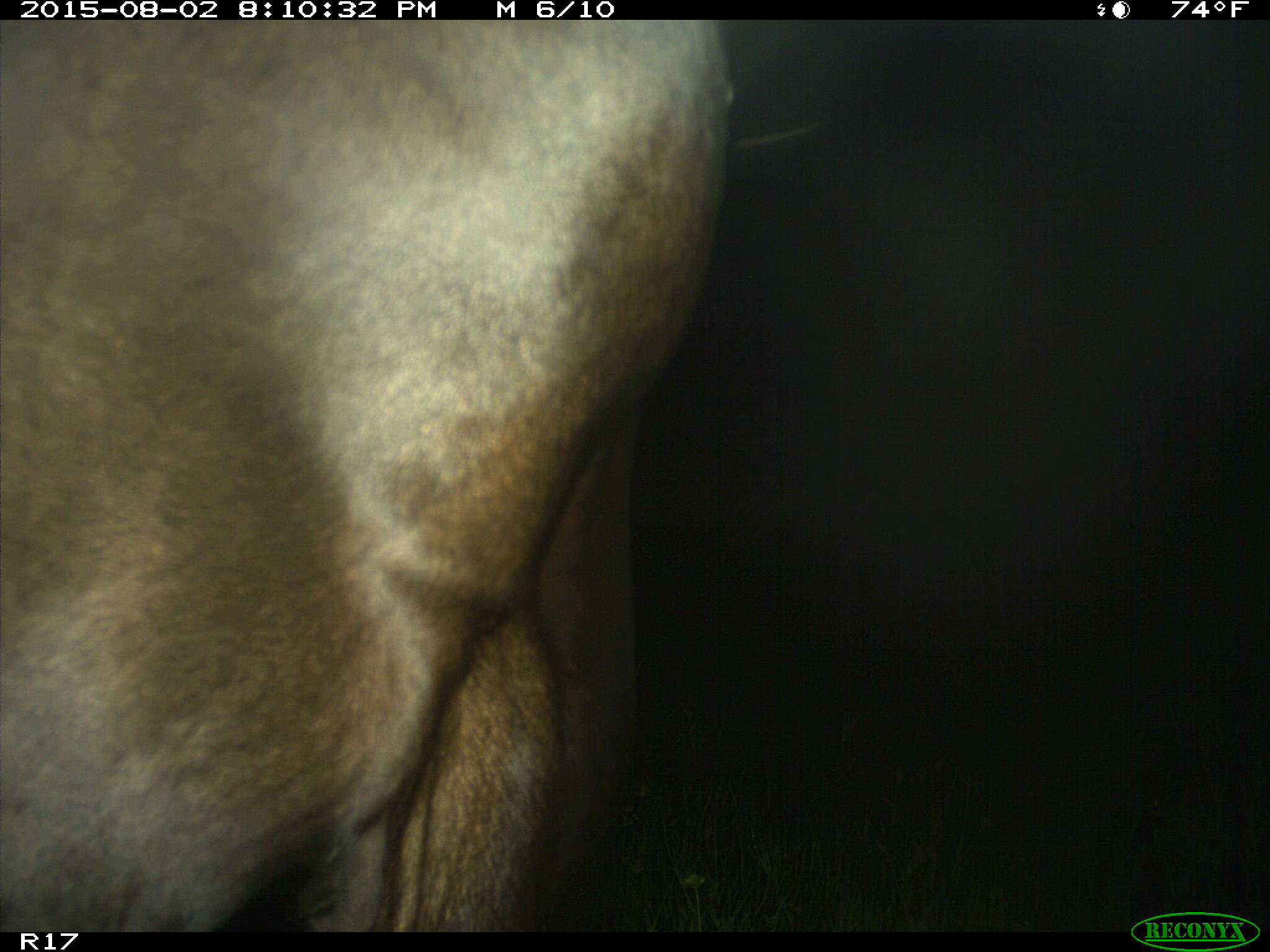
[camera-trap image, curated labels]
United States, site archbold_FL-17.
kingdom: Animalia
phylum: Chordata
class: Mammalia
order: Artiodactyla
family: Bovidae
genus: Bos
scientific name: Bos taurus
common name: domestic cow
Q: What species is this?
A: Bos taurus (domestic cow).